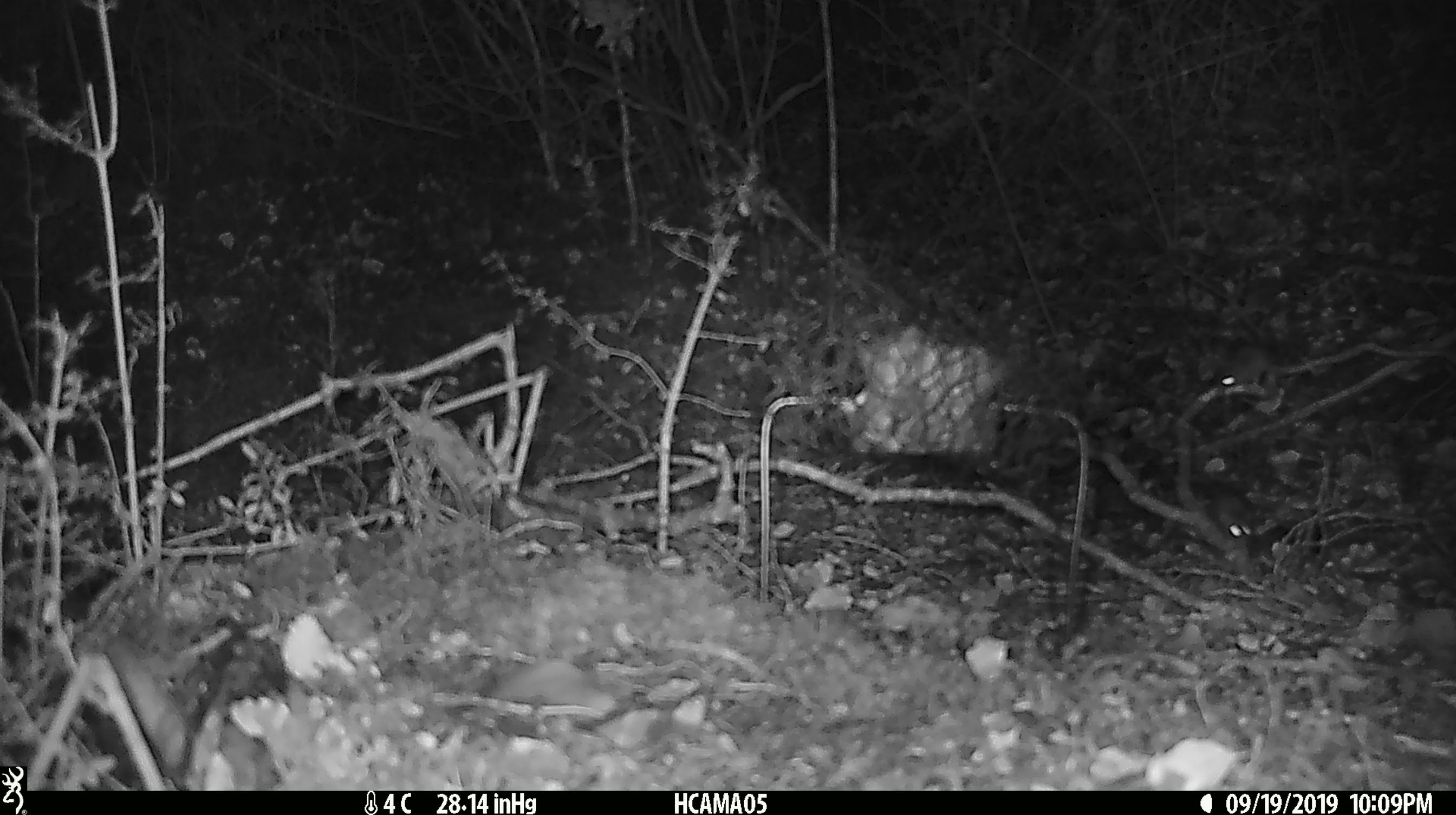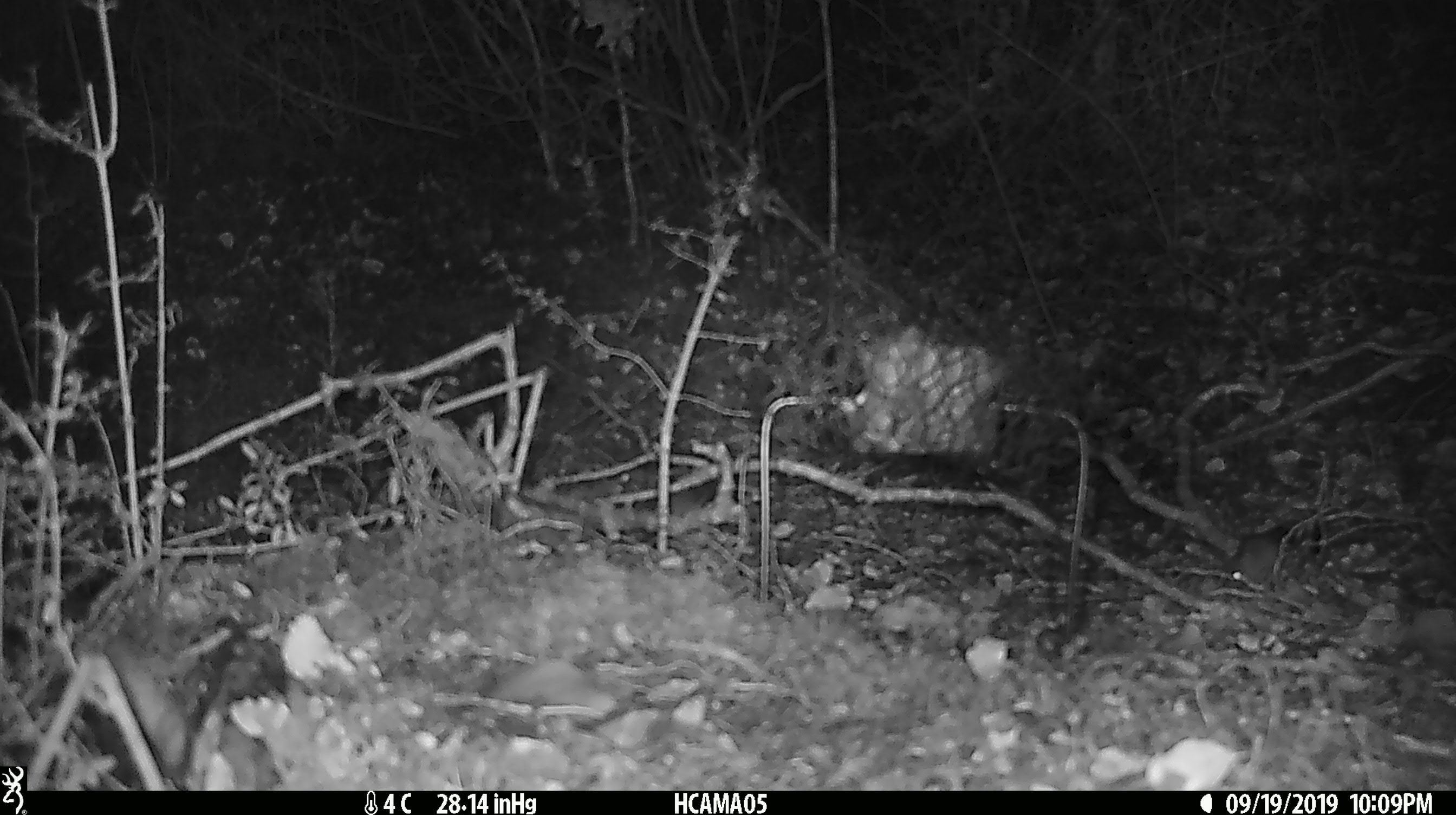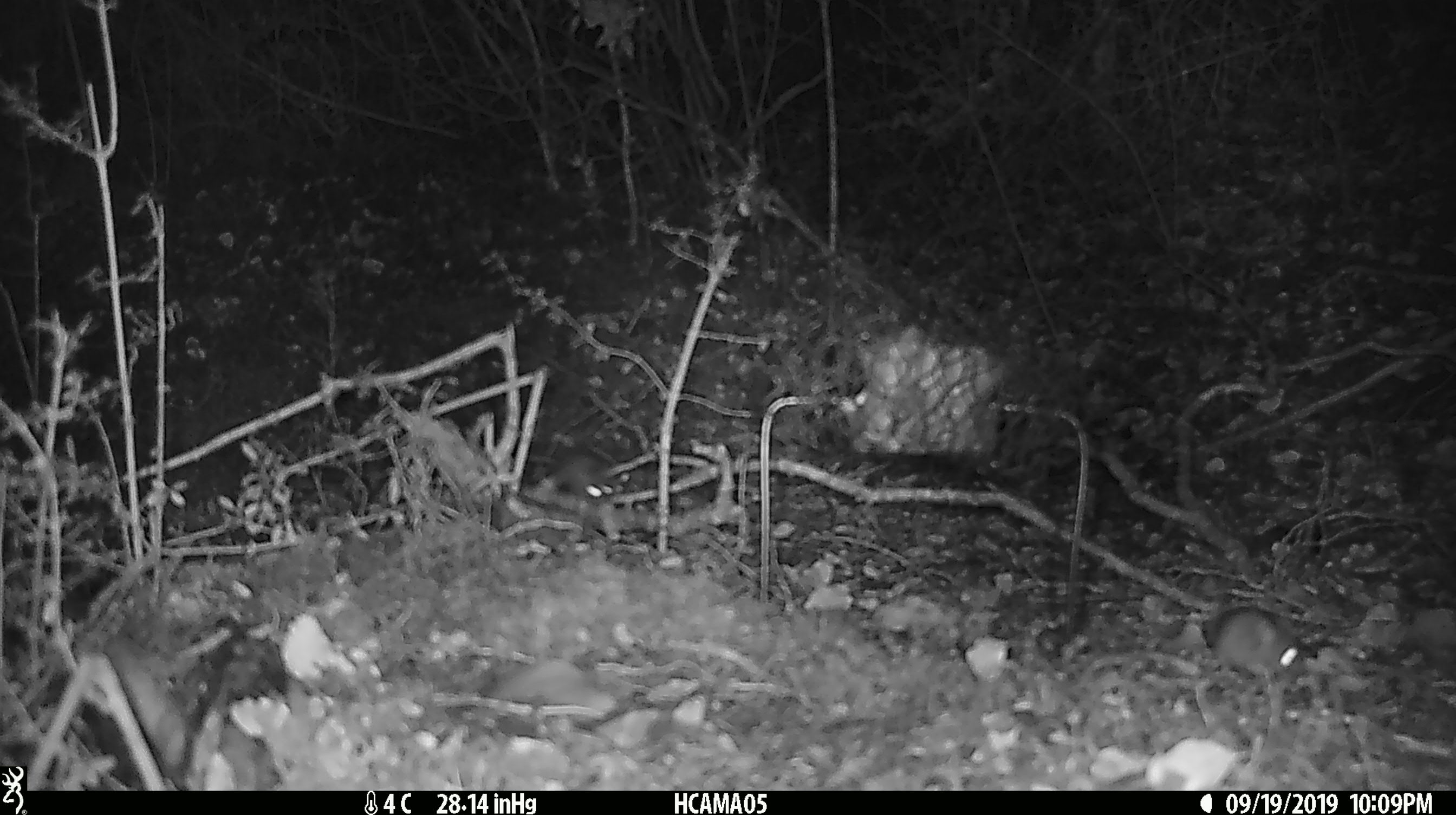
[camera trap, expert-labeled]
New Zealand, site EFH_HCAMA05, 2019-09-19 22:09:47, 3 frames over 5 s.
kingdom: Animalia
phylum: Chordata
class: Mammalia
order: Rodentia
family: Muridae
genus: Mus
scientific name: Mus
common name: mouse